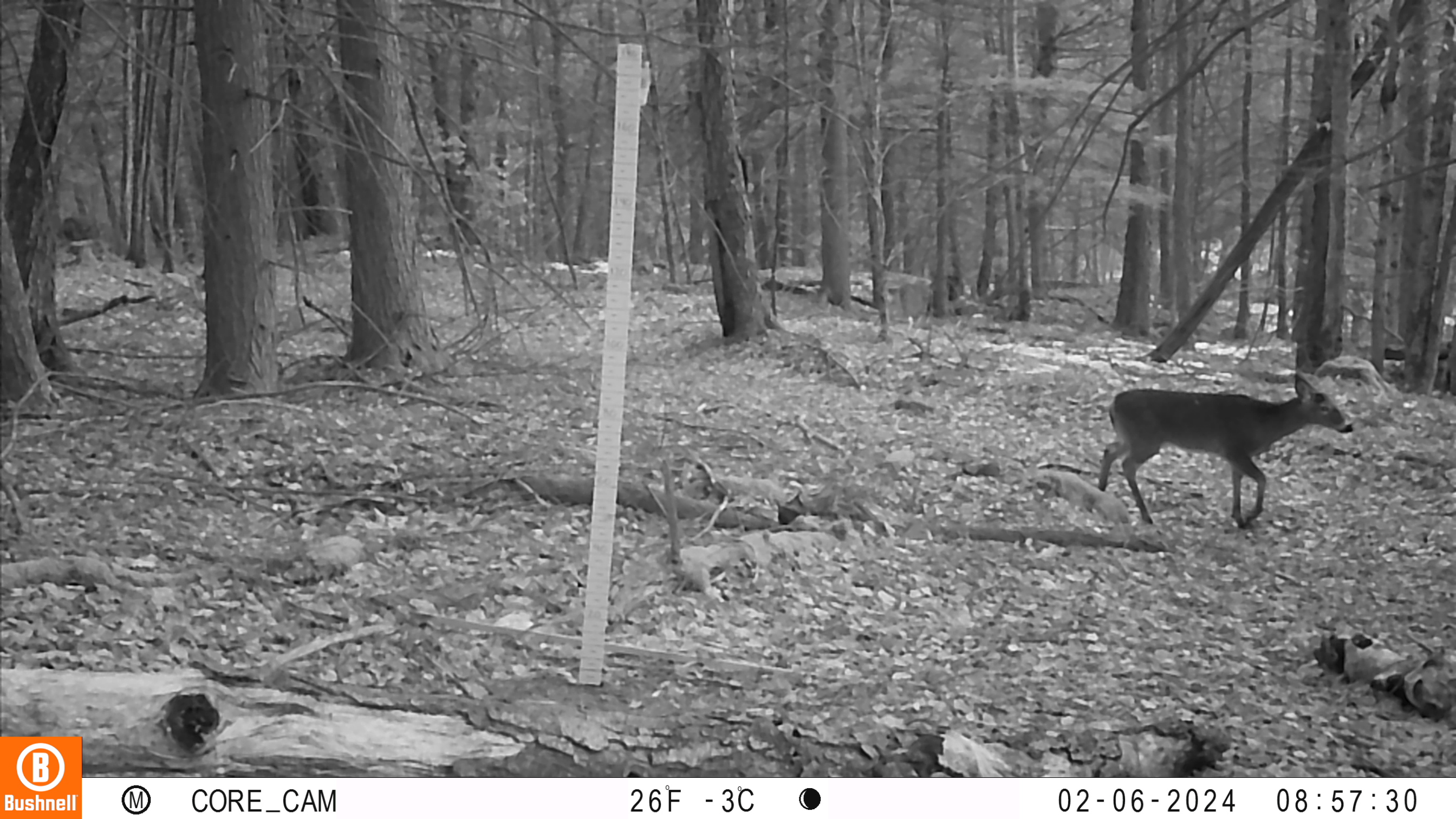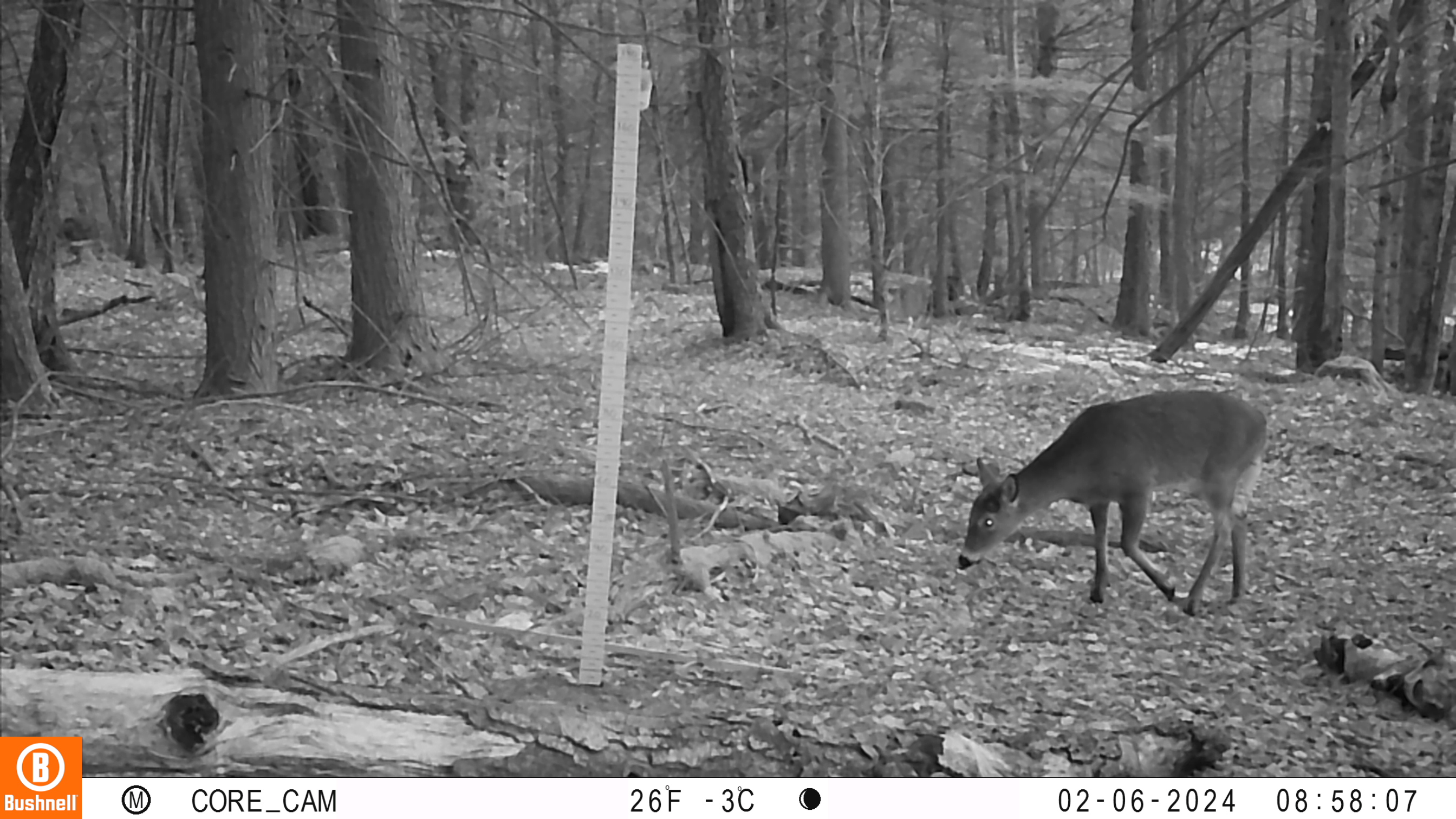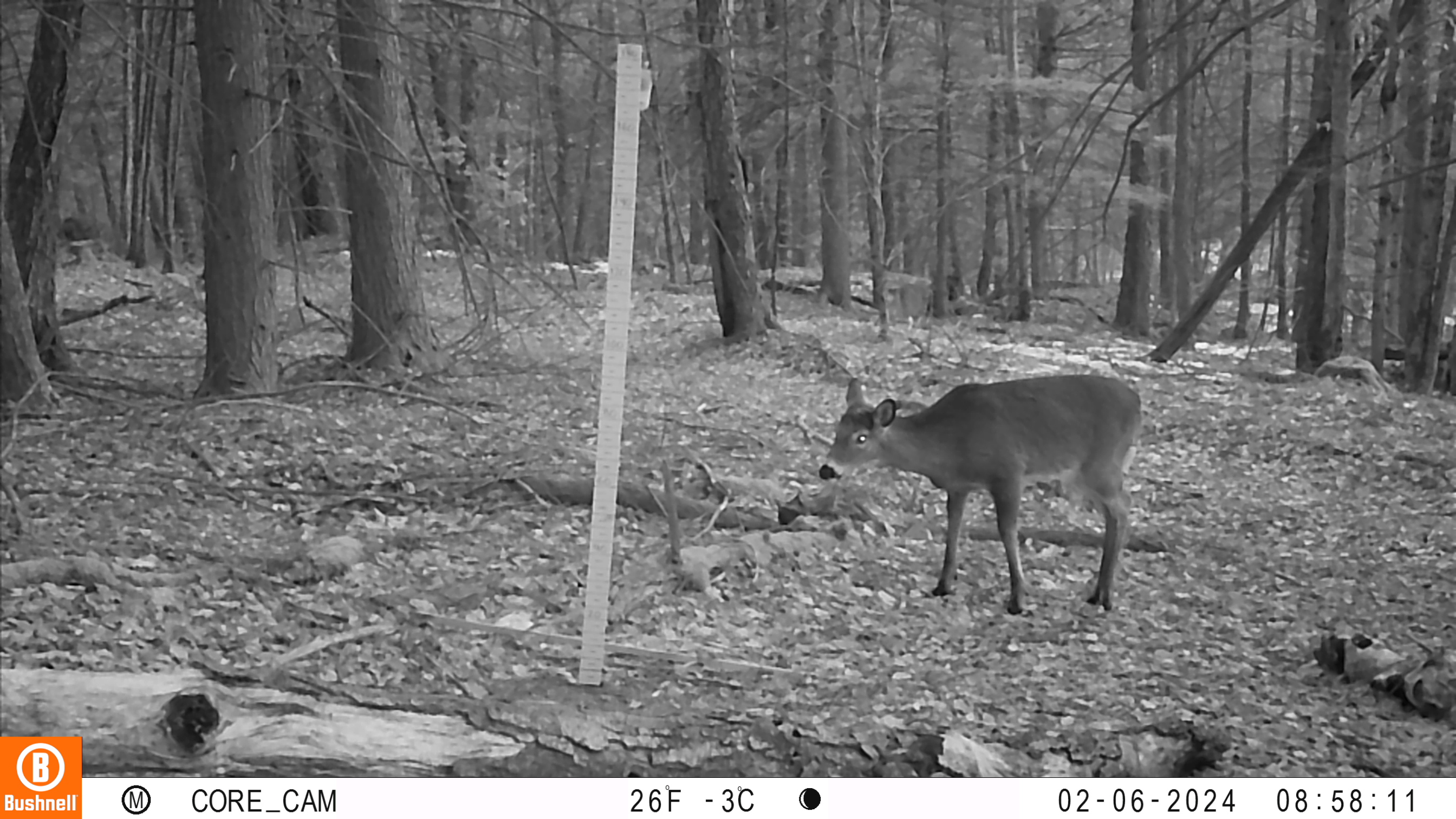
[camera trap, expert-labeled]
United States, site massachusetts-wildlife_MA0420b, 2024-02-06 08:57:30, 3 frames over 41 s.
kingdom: Animalia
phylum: Chordata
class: Mammalia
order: Artiodactyla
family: Cervidae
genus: Odocoileus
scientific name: Odocoileus virginianus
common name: white-tailed deer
White-tailed deer (Odocoileus virginianus).